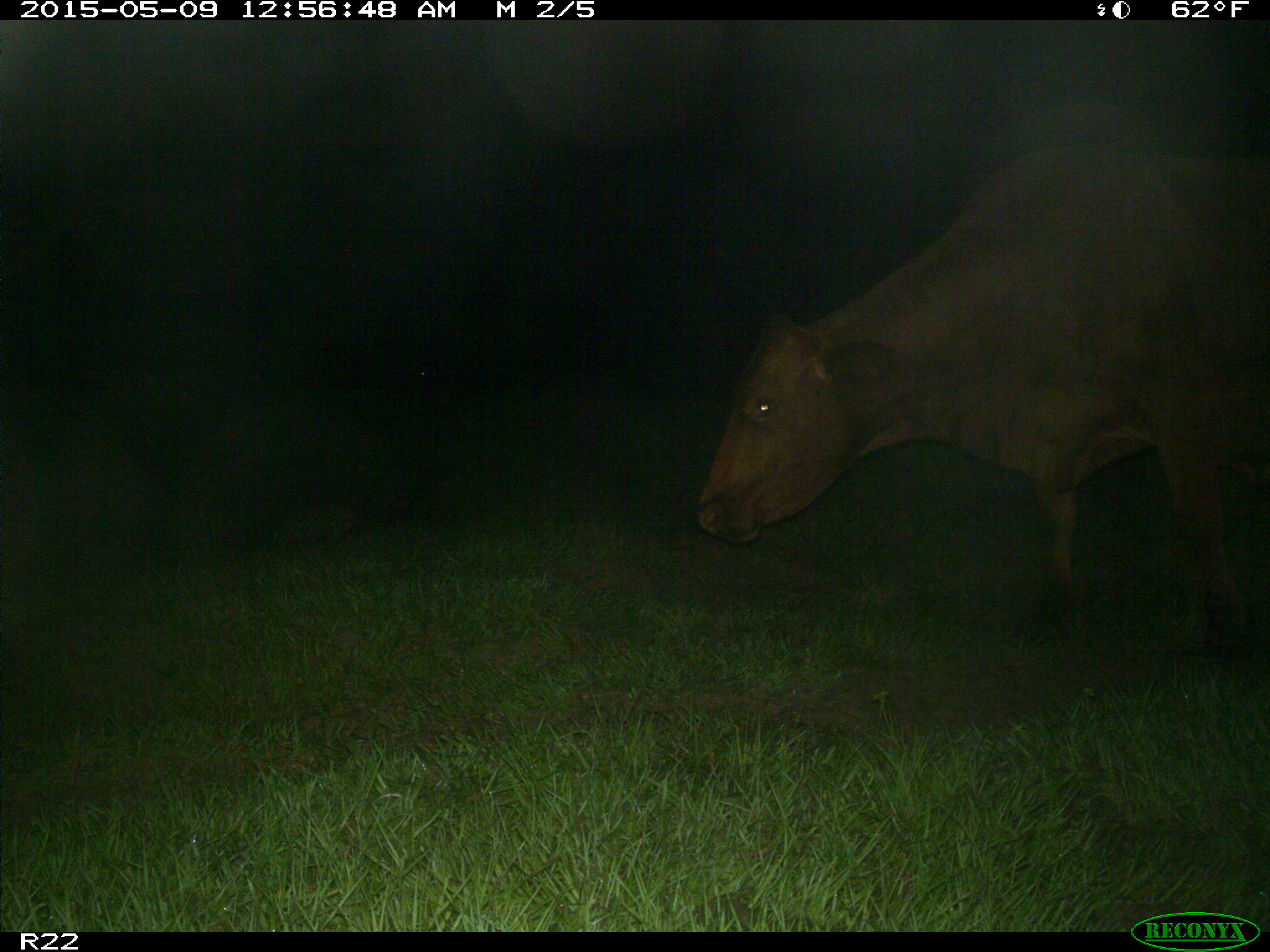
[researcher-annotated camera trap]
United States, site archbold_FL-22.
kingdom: Animalia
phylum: Chordata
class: Mammalia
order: Artiodactyla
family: Bovidae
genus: Bos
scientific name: Bos taurus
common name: domestic cow